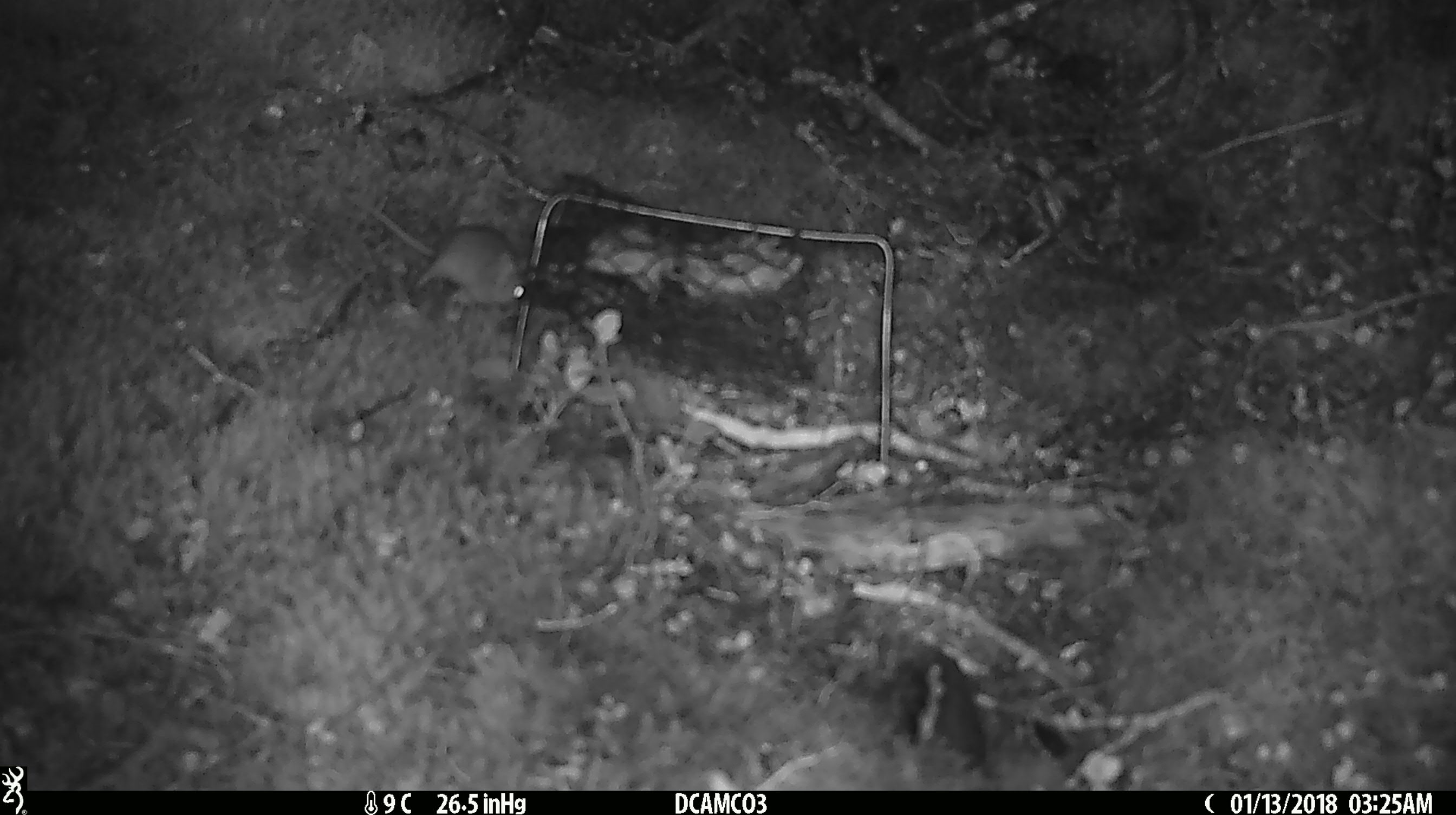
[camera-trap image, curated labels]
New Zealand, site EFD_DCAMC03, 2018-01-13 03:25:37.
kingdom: Animalia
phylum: Chordata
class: Mammalia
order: Rodentia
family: Muridae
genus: Mus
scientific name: Mus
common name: mouse